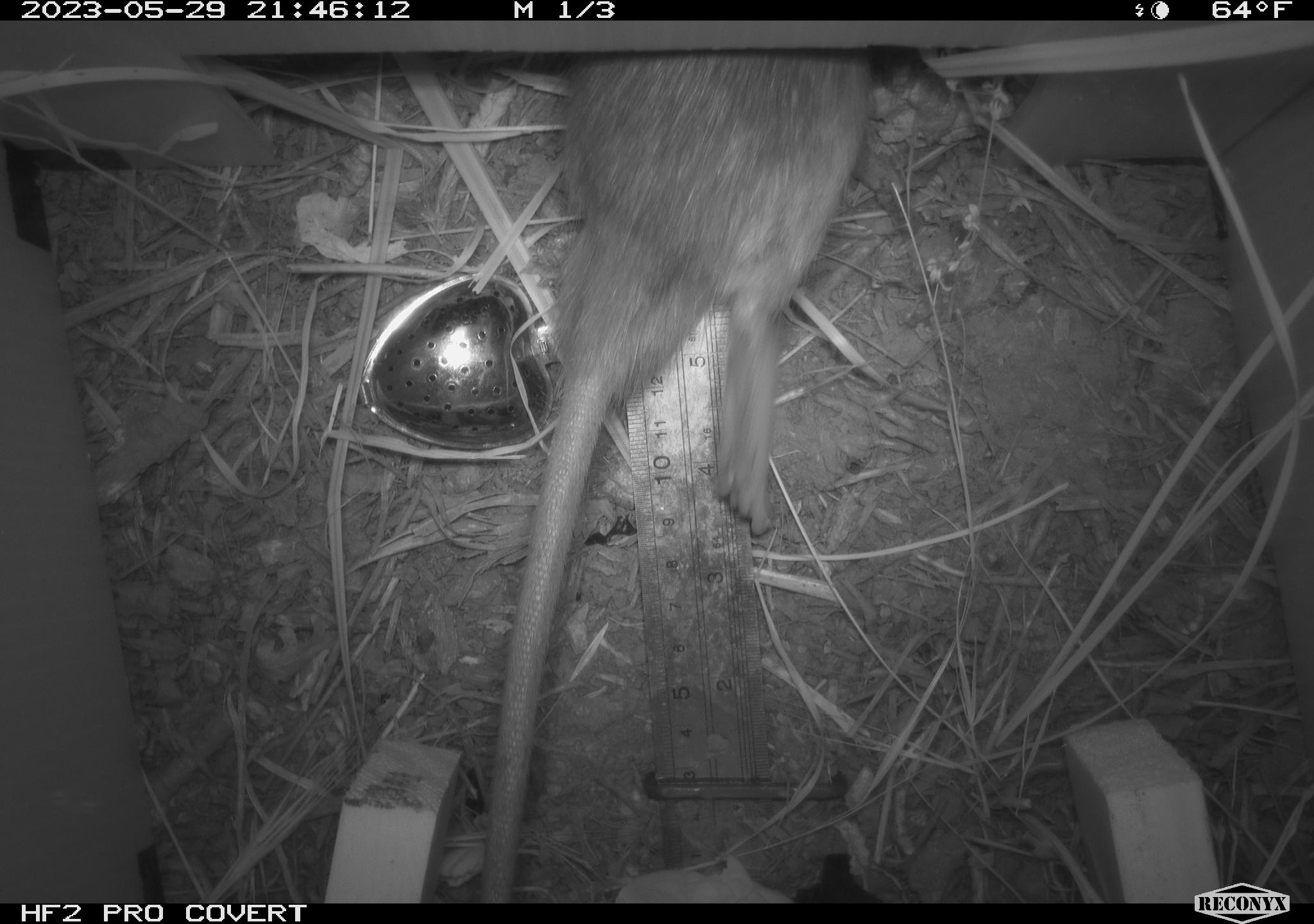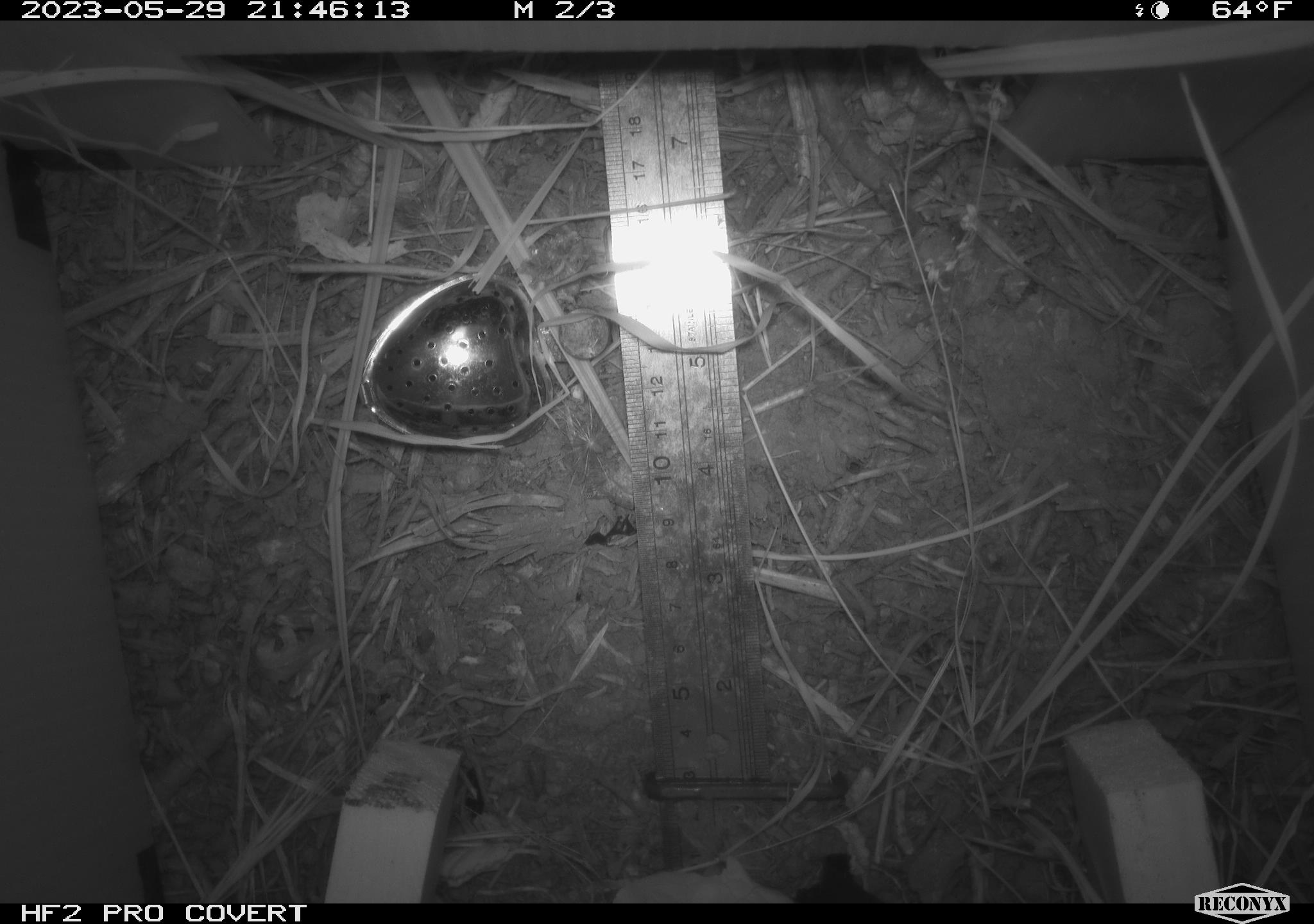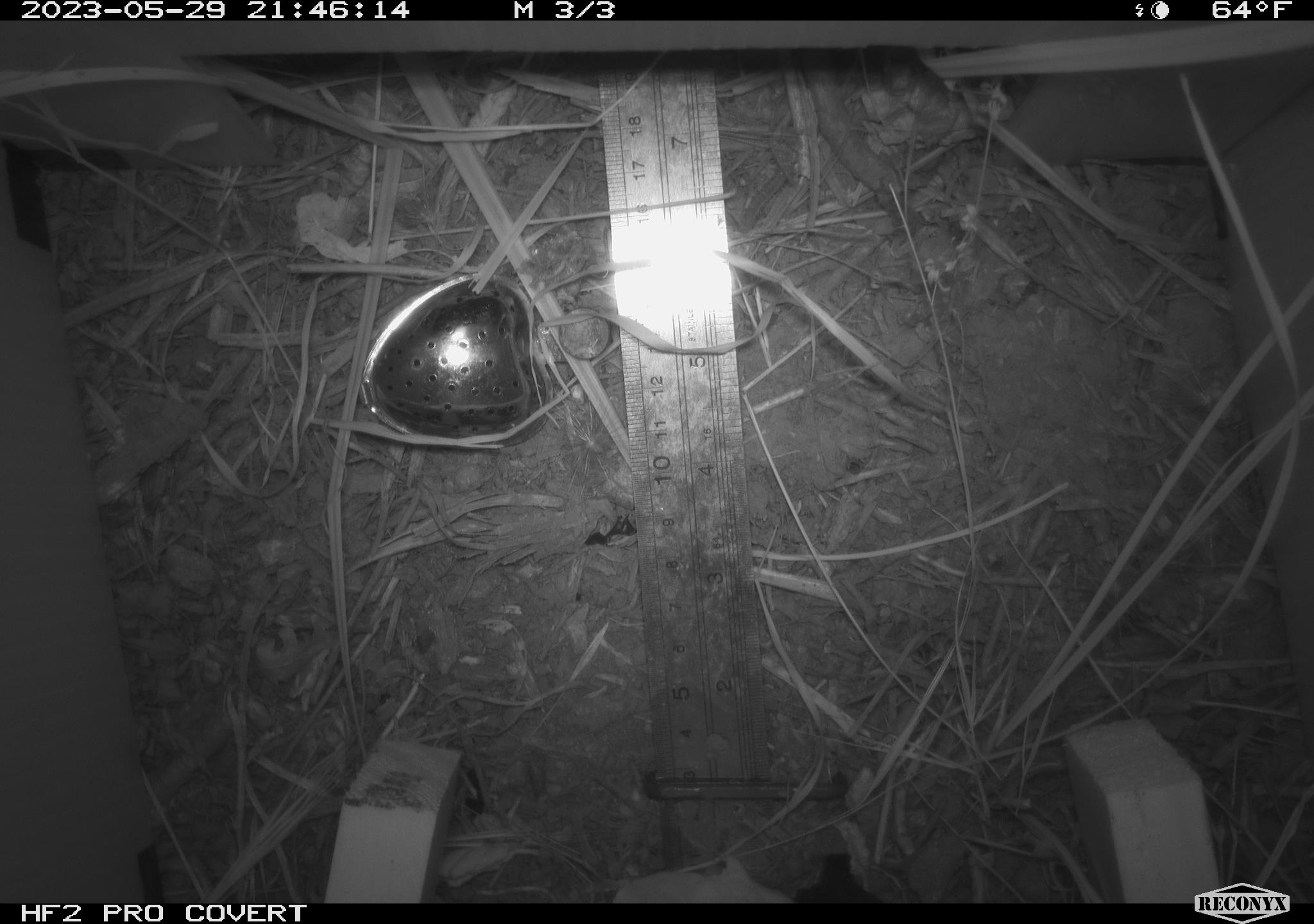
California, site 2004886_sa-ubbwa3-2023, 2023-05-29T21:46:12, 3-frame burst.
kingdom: Animalia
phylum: Chordata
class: Mammalia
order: Rodentia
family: Muridae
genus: Rattus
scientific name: Rattus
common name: rat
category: rattus species